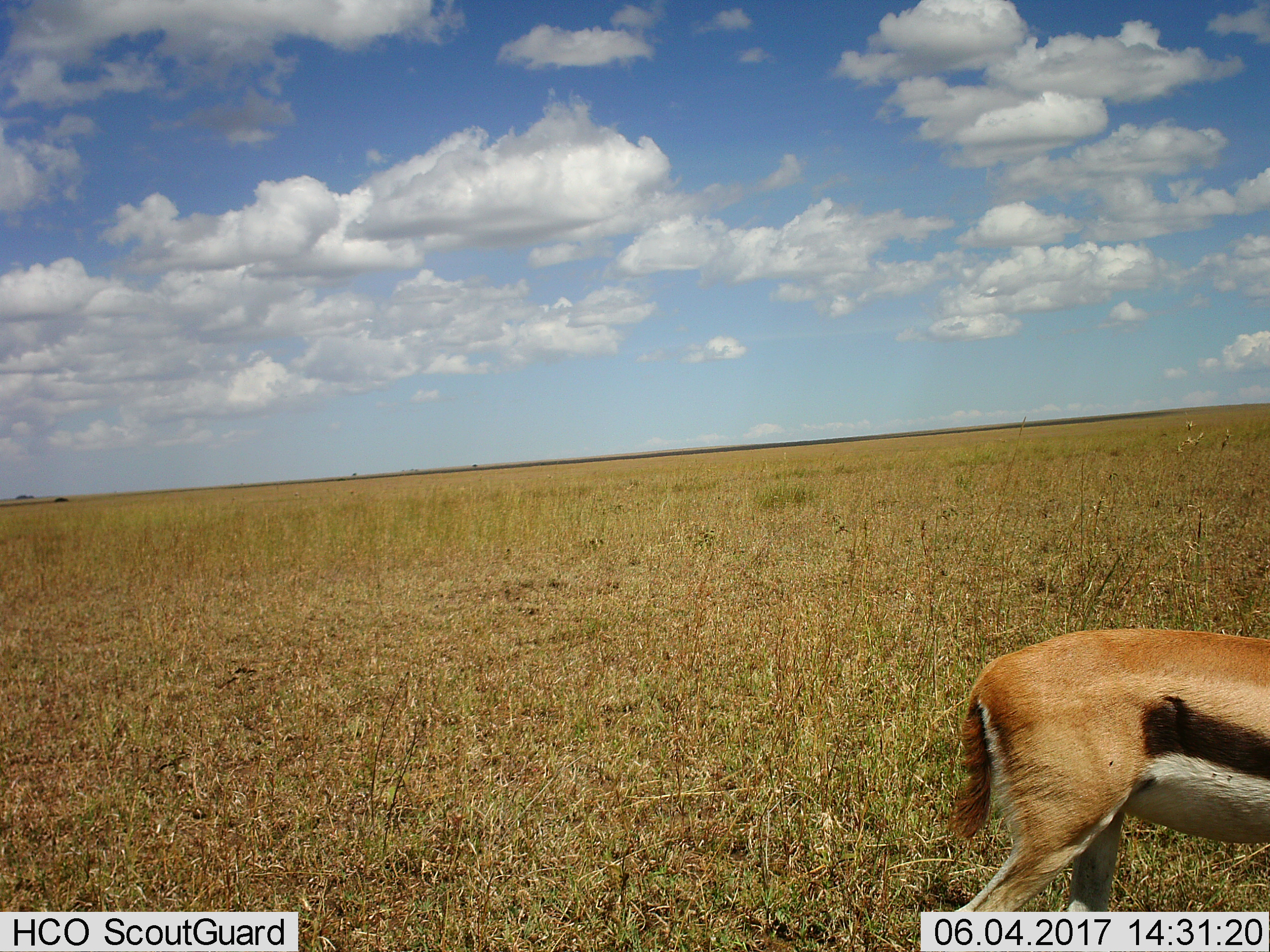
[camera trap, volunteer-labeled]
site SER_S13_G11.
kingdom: Animalia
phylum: Chordata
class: Mammalia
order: Artiodactyla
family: Bovidae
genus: Eudorcas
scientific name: Eudorcas thomsonii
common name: thomson's gazelle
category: gazellethomsons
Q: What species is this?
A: Gazellethomsons (thomson's gazelle) (Eudorcas thomsonii).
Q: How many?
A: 1.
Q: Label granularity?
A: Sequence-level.